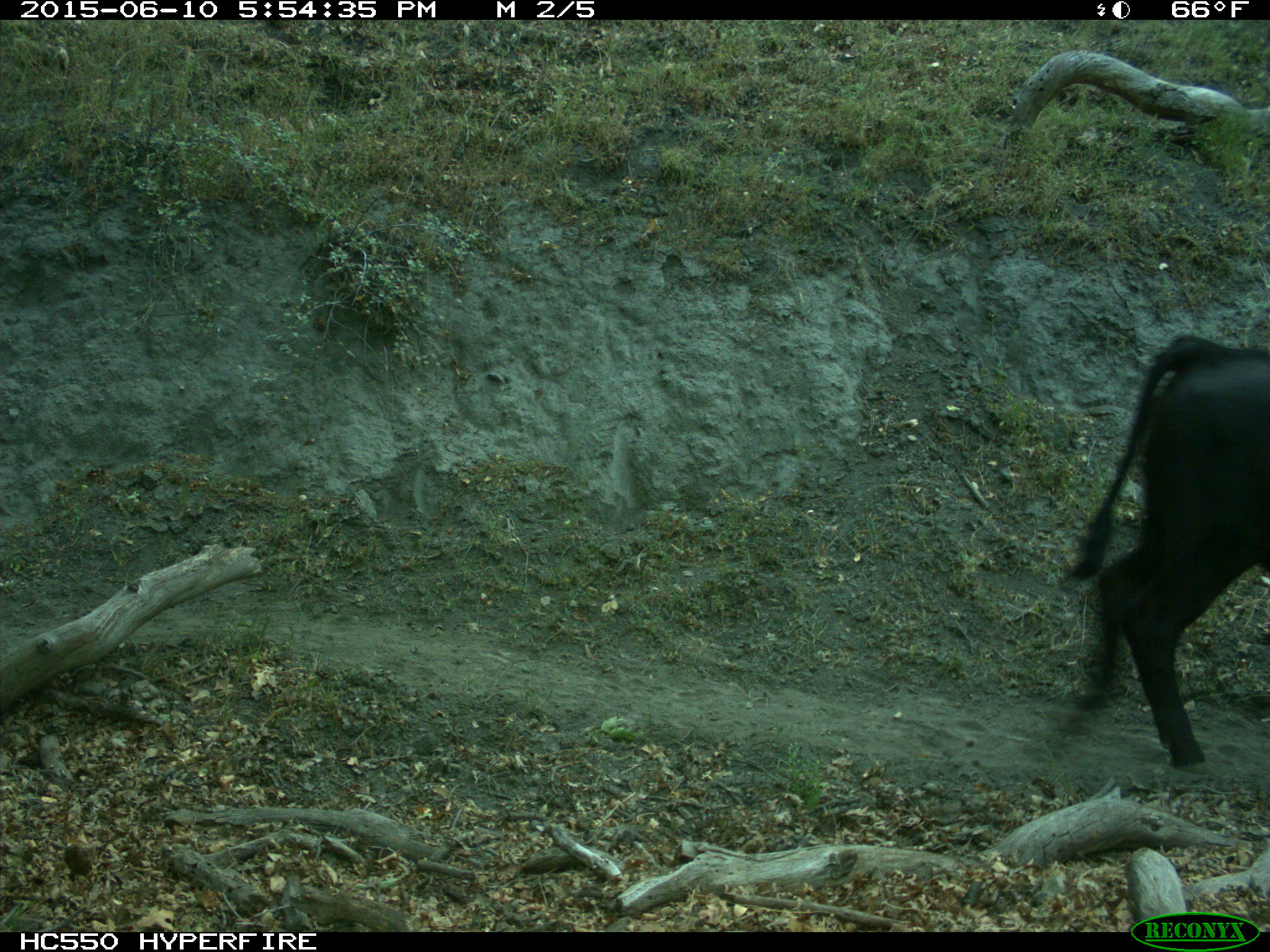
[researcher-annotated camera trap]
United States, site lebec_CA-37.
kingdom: Animalia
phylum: Chordata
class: Mammalia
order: Artiodactyla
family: Bovidae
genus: Bos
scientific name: Bos taurus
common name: domestic cow